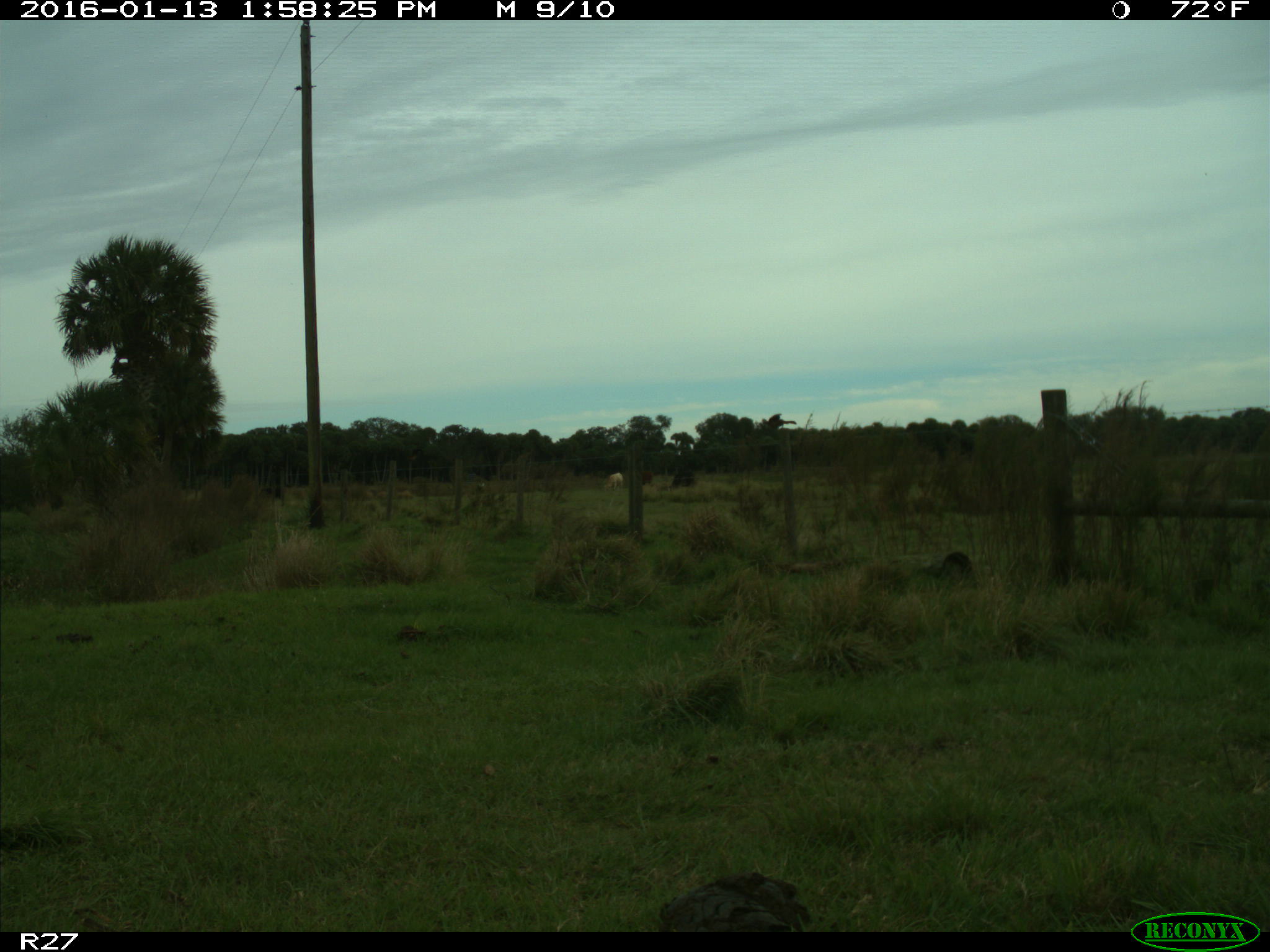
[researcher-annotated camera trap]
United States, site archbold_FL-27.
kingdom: Animalia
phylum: Chordata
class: Mammalia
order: Artiodactyla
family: Bovidae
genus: Bos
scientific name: Bos taurus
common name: domestic cow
Bos taurus (domestic cow).